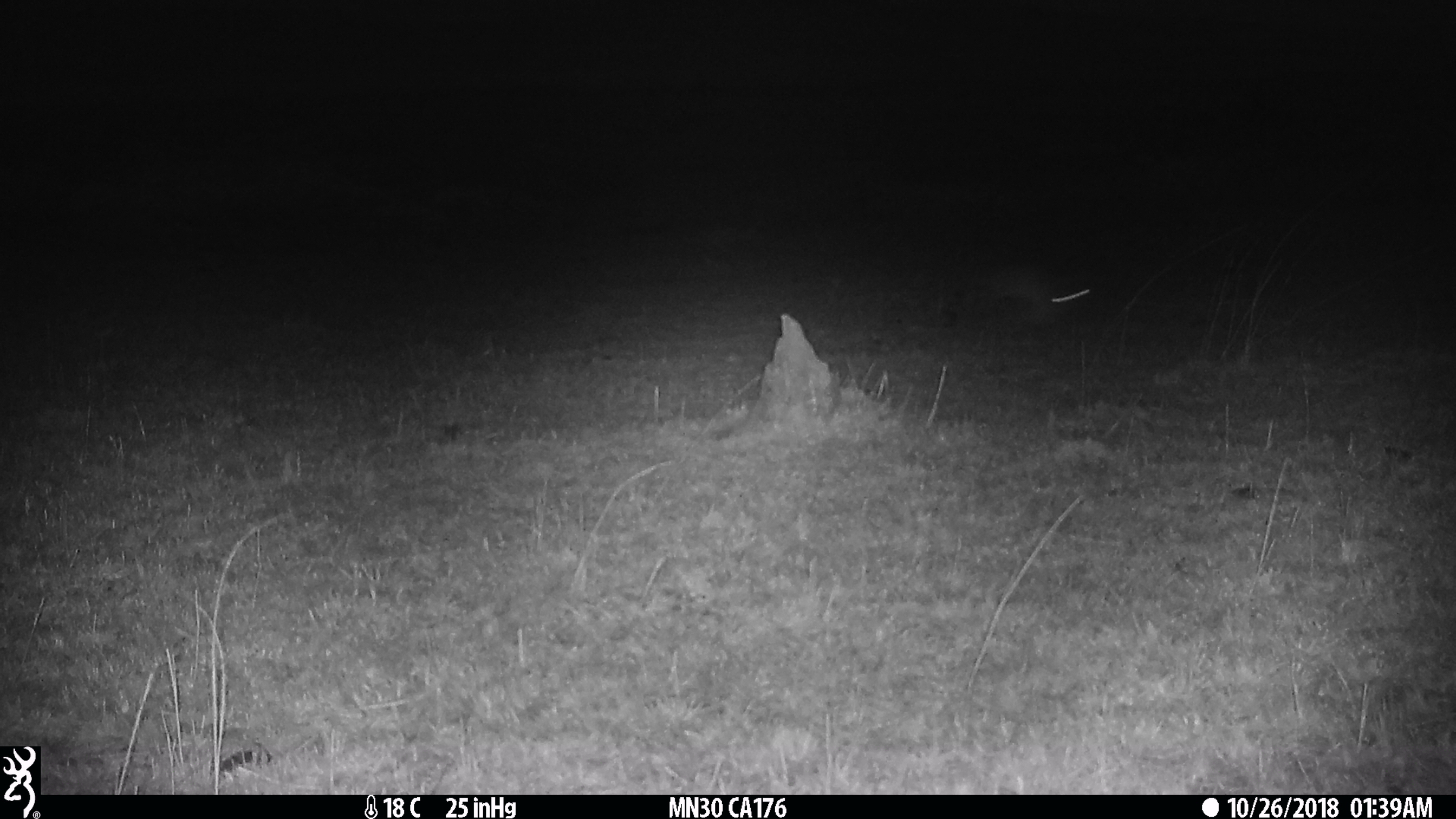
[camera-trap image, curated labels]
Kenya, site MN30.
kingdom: Animalia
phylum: Chordata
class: Mammalia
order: Lagomorpha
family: Leporidae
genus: Lepus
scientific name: Lepus capensis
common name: cape hare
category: hare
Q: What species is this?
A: Hare (cape hare) (Lepus capensis).